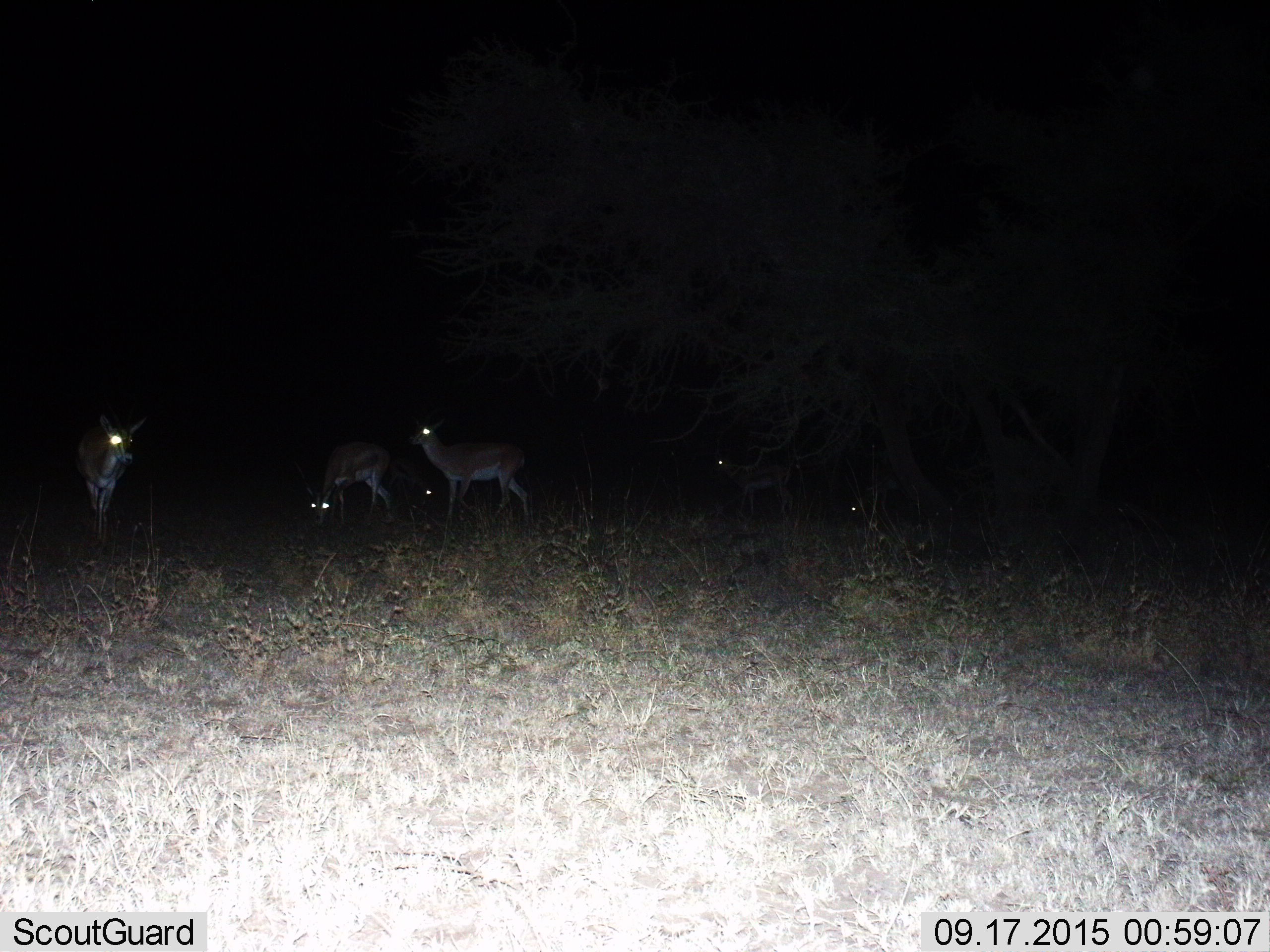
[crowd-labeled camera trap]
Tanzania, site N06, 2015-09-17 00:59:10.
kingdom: Animalia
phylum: Chordata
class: Mammalia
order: Artiodactyla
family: Bovidae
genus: Nanger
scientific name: Nanger granti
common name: grant's gazelle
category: gazellegrants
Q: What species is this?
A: Gazellegrants (grant's gazelle) (Nanger granti).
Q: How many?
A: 6.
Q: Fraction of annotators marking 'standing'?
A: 75%.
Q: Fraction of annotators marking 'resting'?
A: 0%.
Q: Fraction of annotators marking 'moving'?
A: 25%.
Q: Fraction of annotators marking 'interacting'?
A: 0%.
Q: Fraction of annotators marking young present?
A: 0%.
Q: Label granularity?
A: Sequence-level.